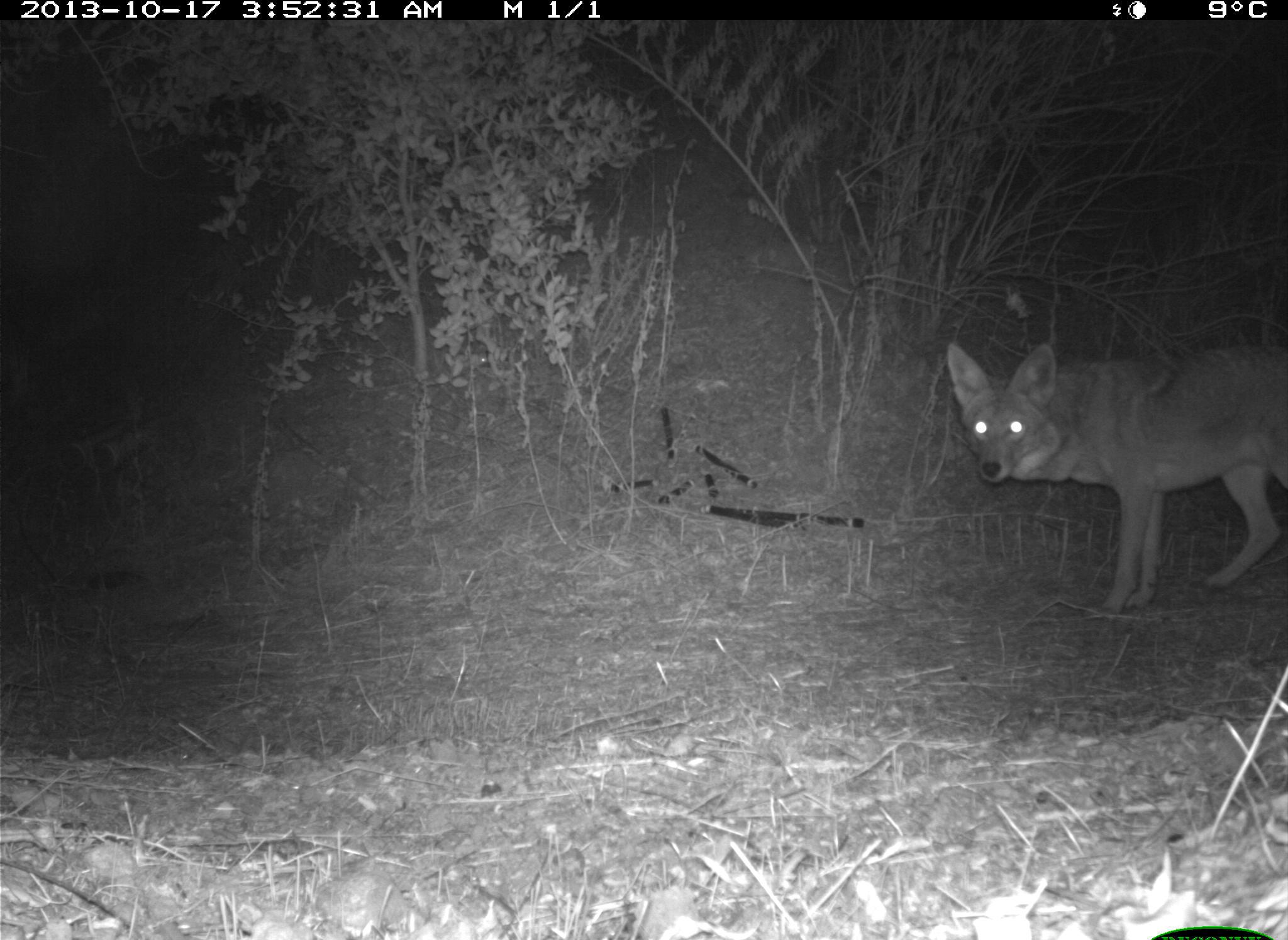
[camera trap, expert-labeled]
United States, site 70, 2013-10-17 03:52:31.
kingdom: Animalia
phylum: Chordata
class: Mammalia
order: Carnivora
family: Canidae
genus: Canis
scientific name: Canis latrans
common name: coyote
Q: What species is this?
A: Coyote (Canis latrans).